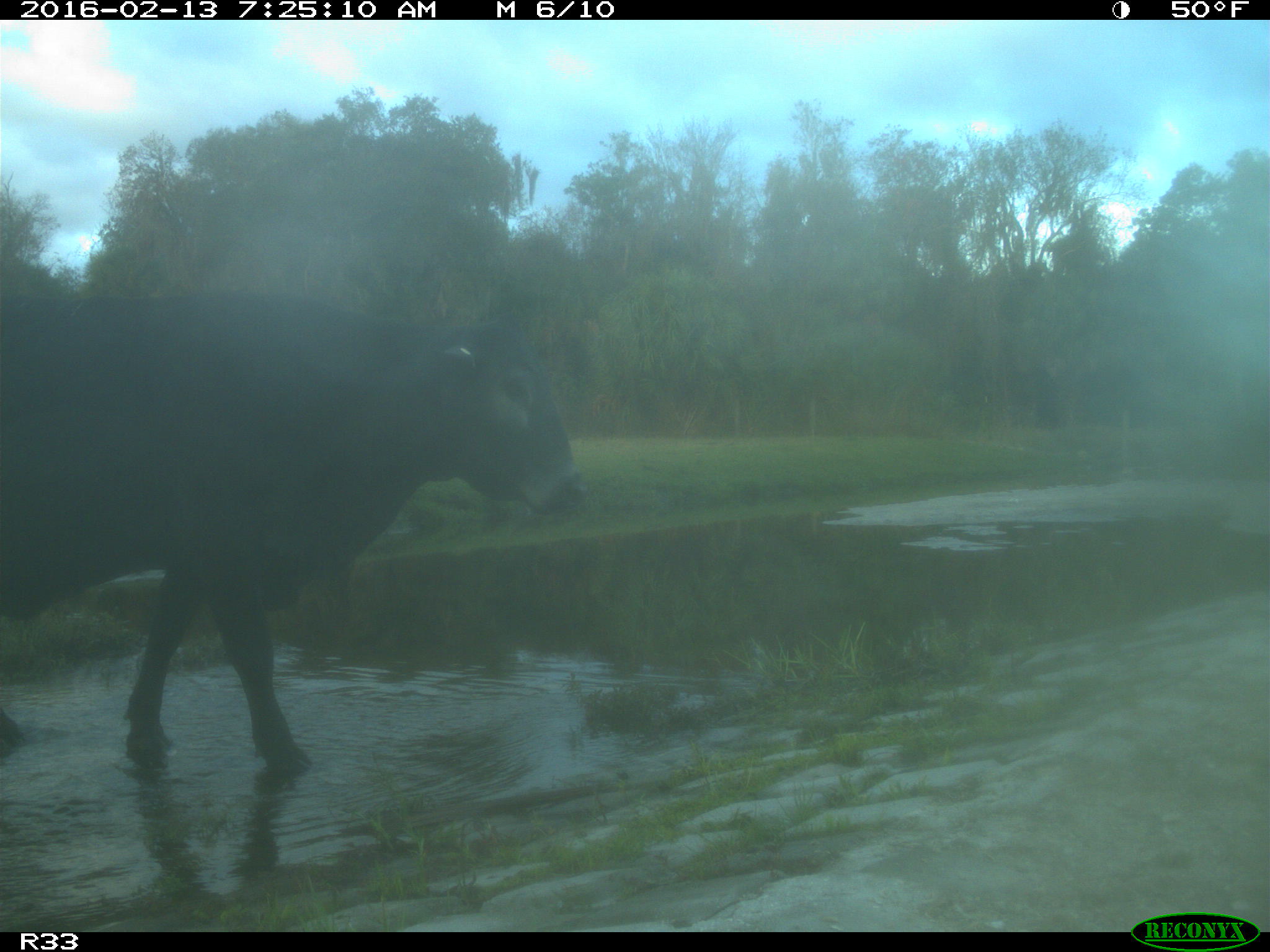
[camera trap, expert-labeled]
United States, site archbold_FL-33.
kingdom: Animalia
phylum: Chordata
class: Mammalia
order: Artiodactyla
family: Bovidae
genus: Bos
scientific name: Bos taurus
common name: domestic cow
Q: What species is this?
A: Bos taurus (domestic cow).